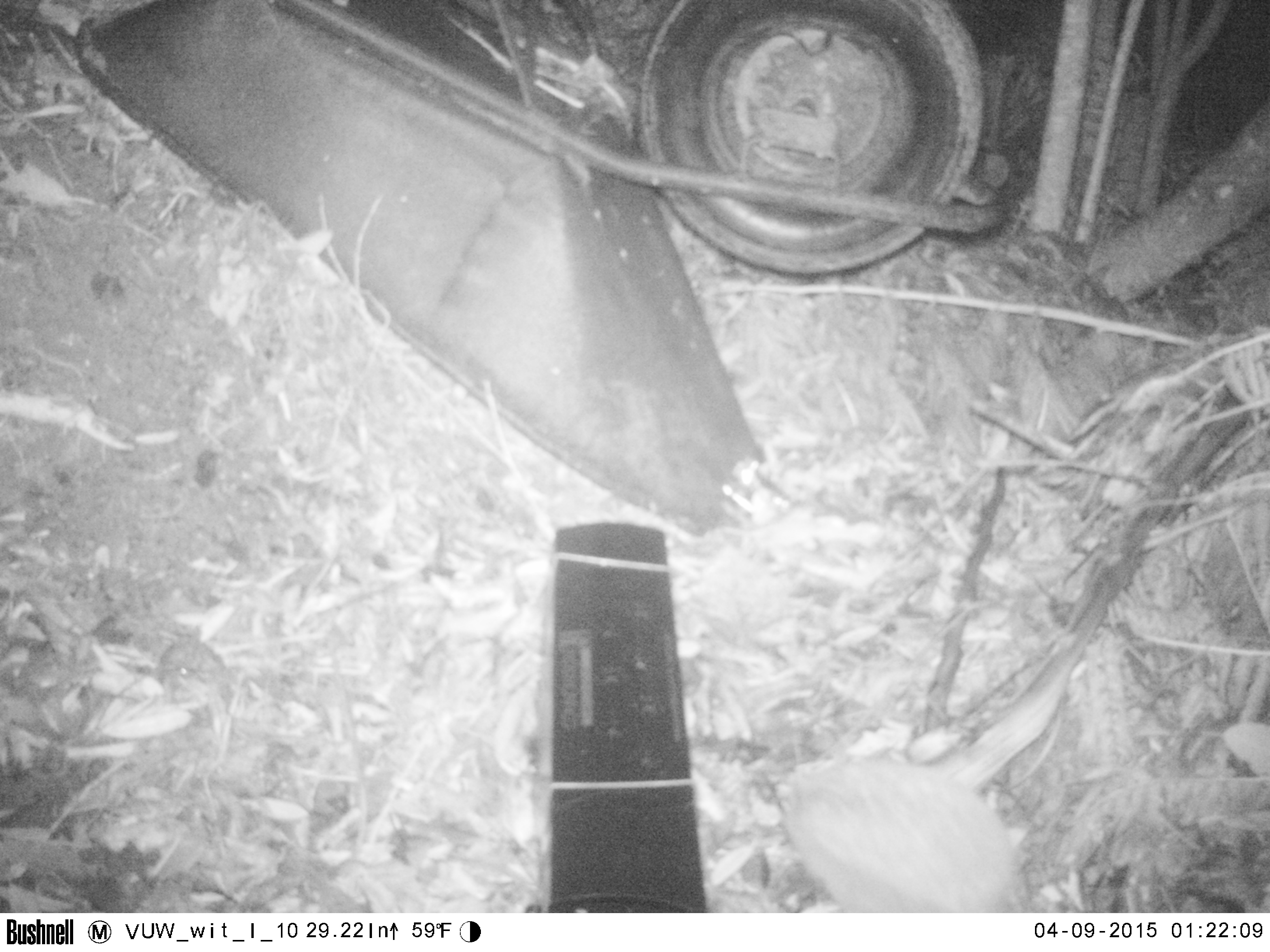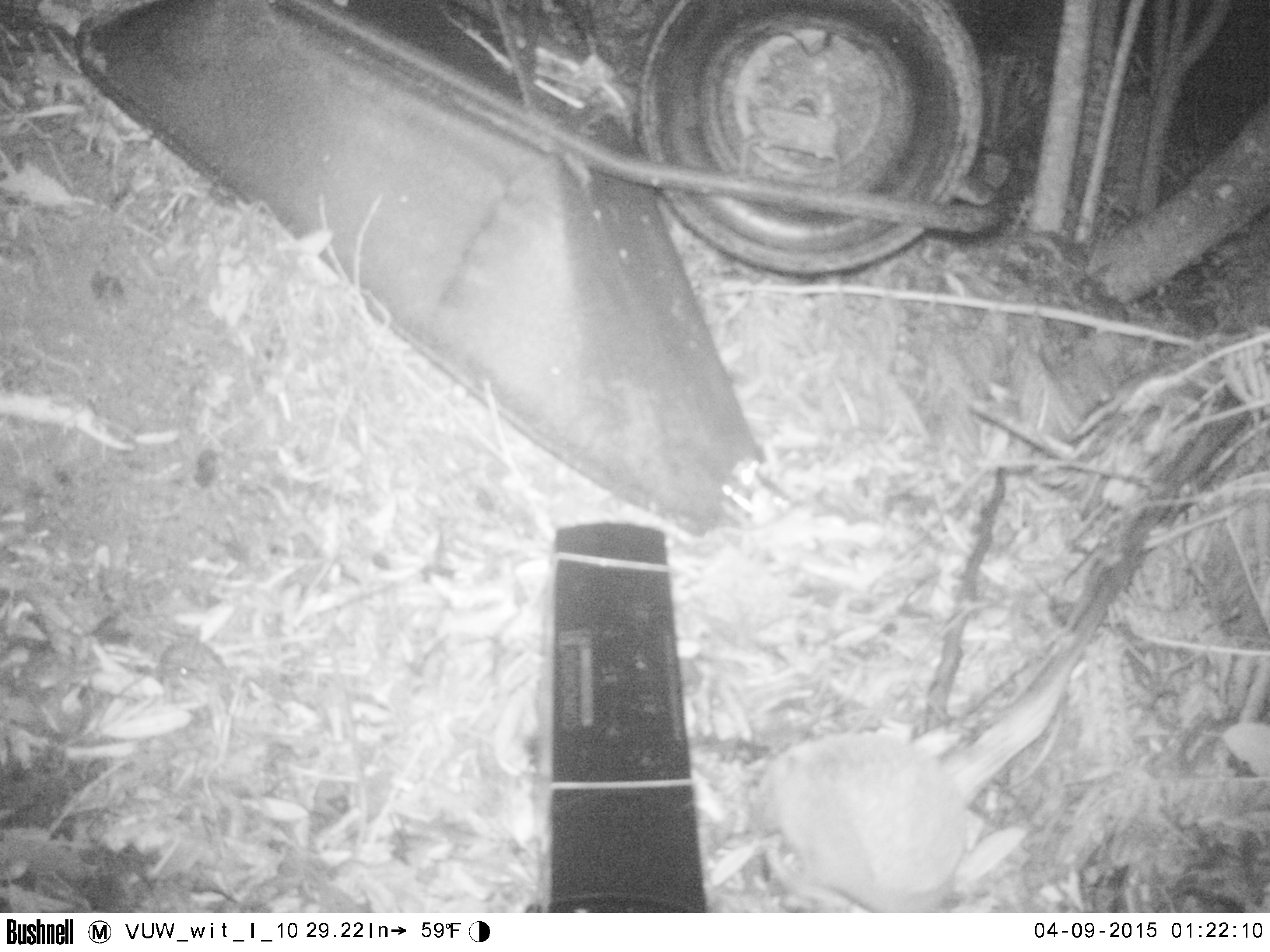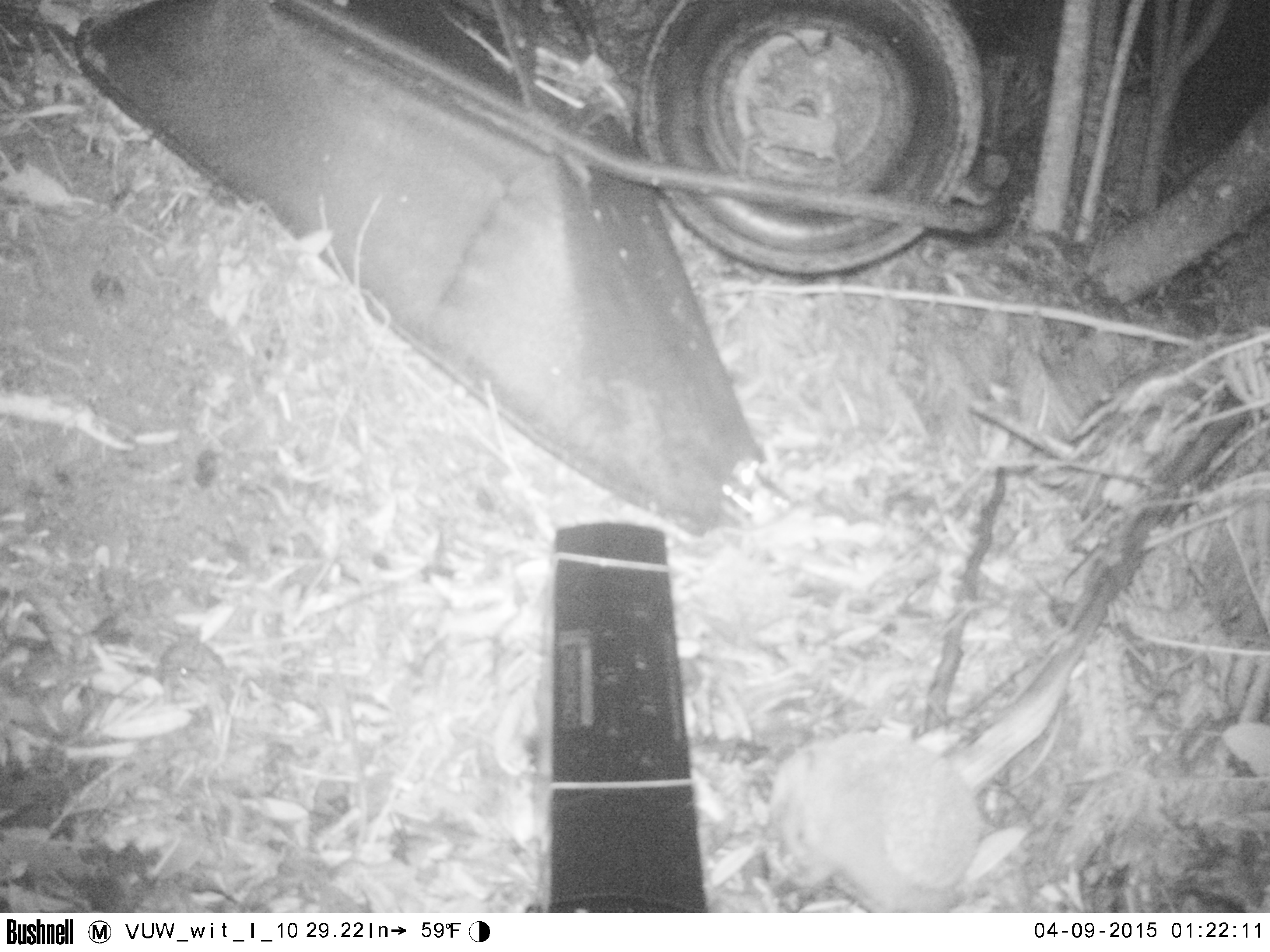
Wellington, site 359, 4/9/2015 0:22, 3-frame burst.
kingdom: Animalia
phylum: Chordata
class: Mammalia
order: Eulipotyphla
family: Erinaceidae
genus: Erinaceus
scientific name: Erinaceus europaeus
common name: hedgehog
Hedgehog (Erinaceus europaeus).